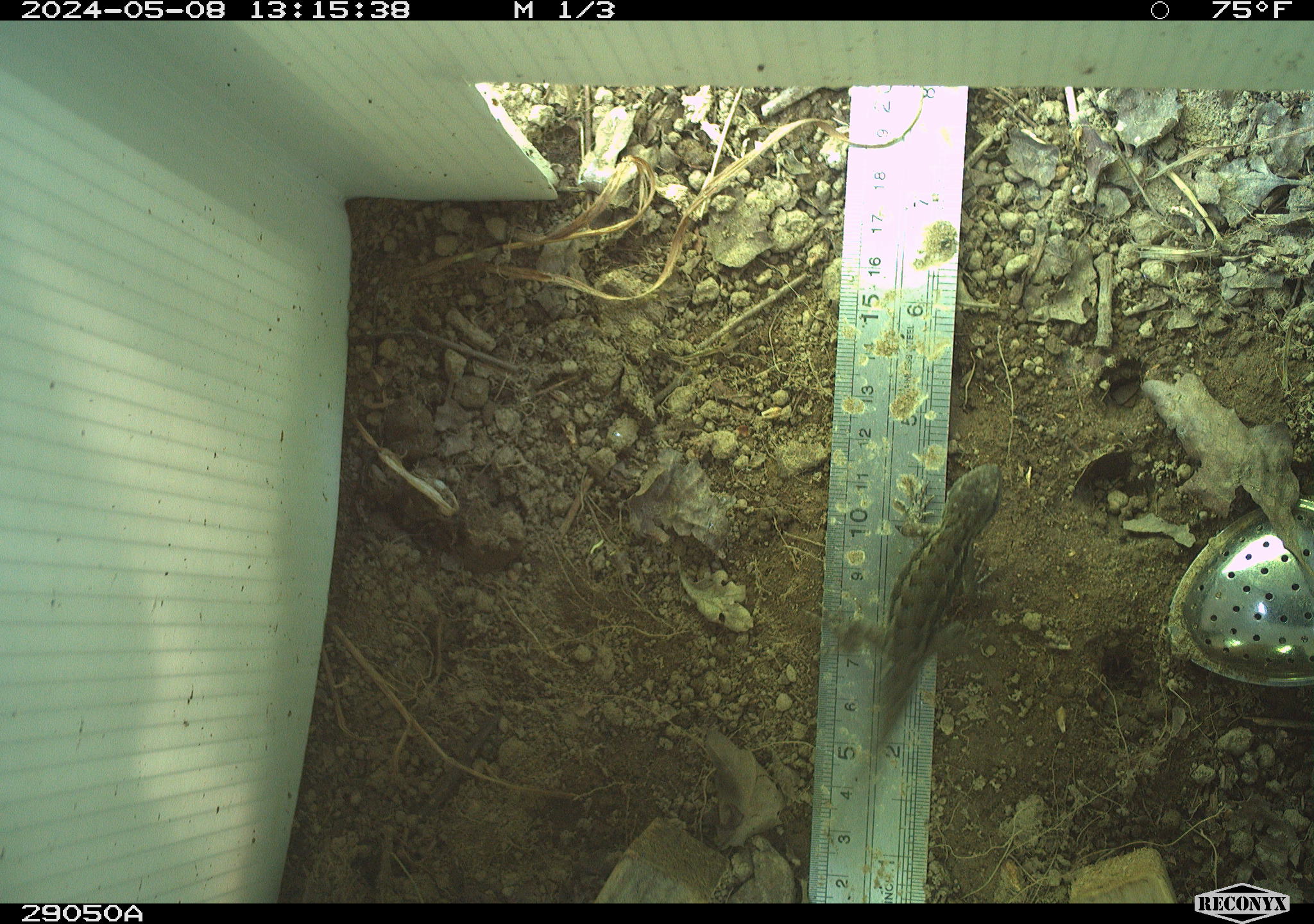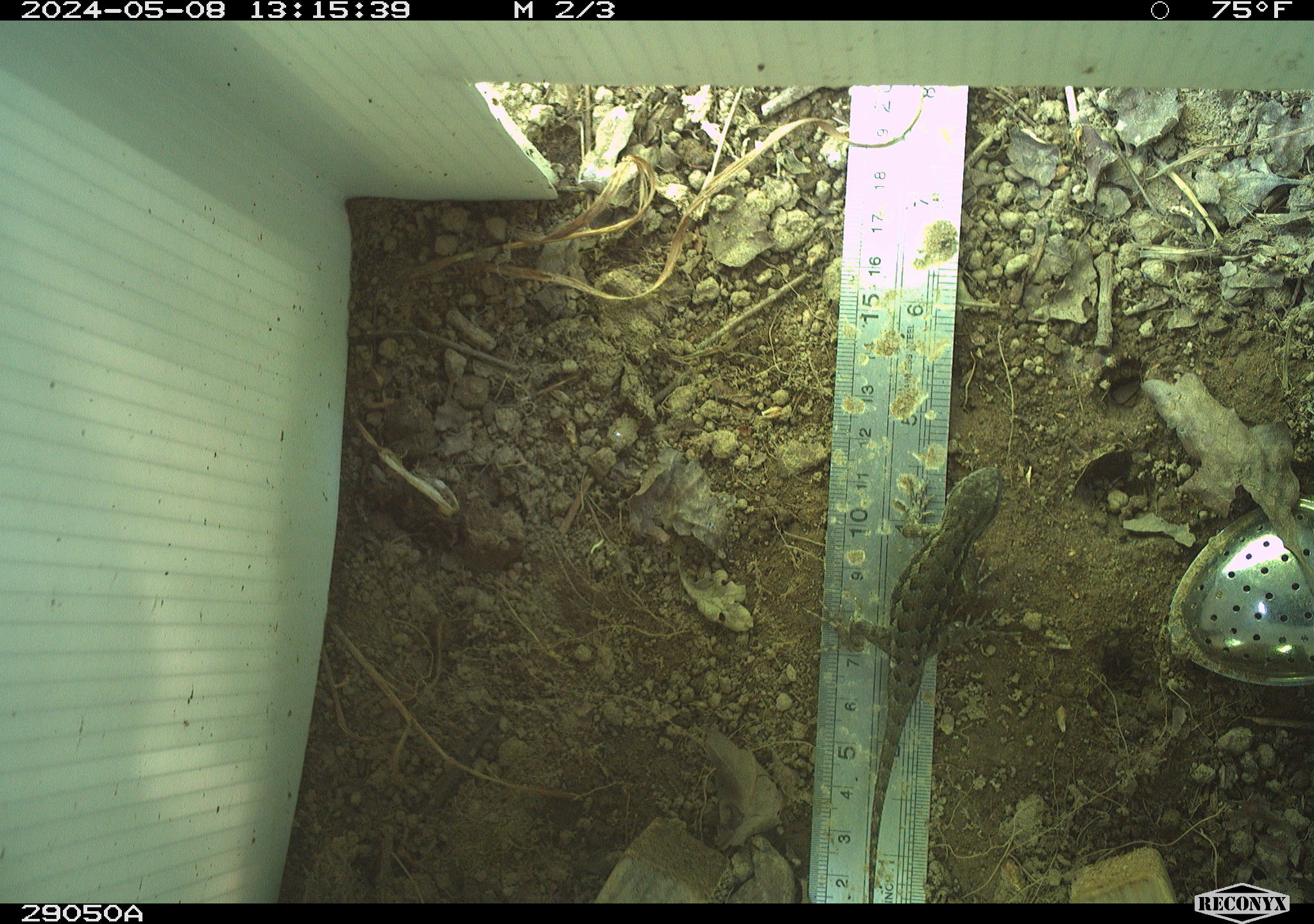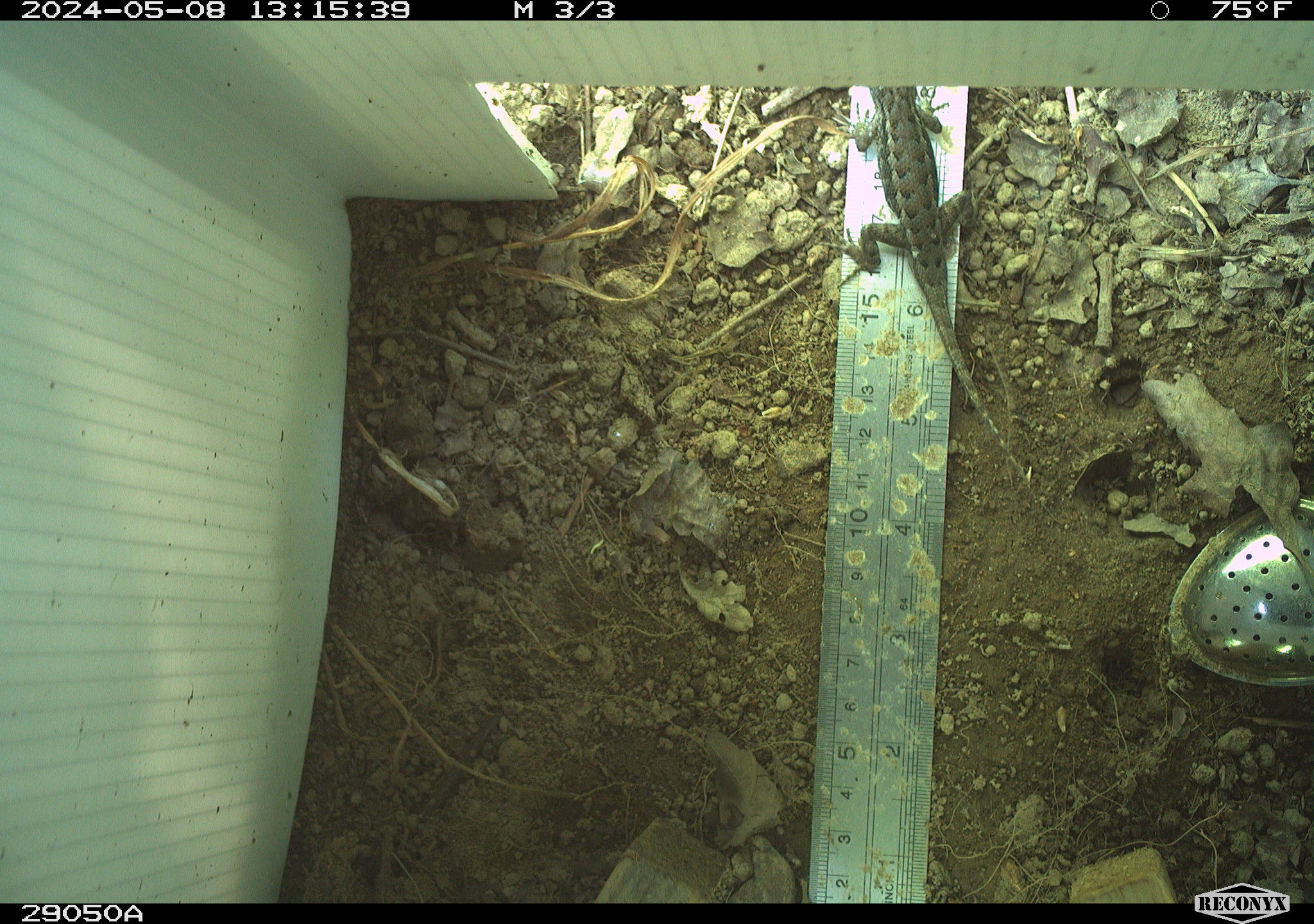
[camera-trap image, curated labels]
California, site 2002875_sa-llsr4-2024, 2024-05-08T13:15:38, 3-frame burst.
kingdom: Animalia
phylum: Chordata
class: Reptilia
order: Squamata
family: Phrynosomatidae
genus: Sceloporus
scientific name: Sceloporus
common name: spiny lizards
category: sceloporus species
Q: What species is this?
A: Sceloporus species (spiny lizards) (Sceloporus).